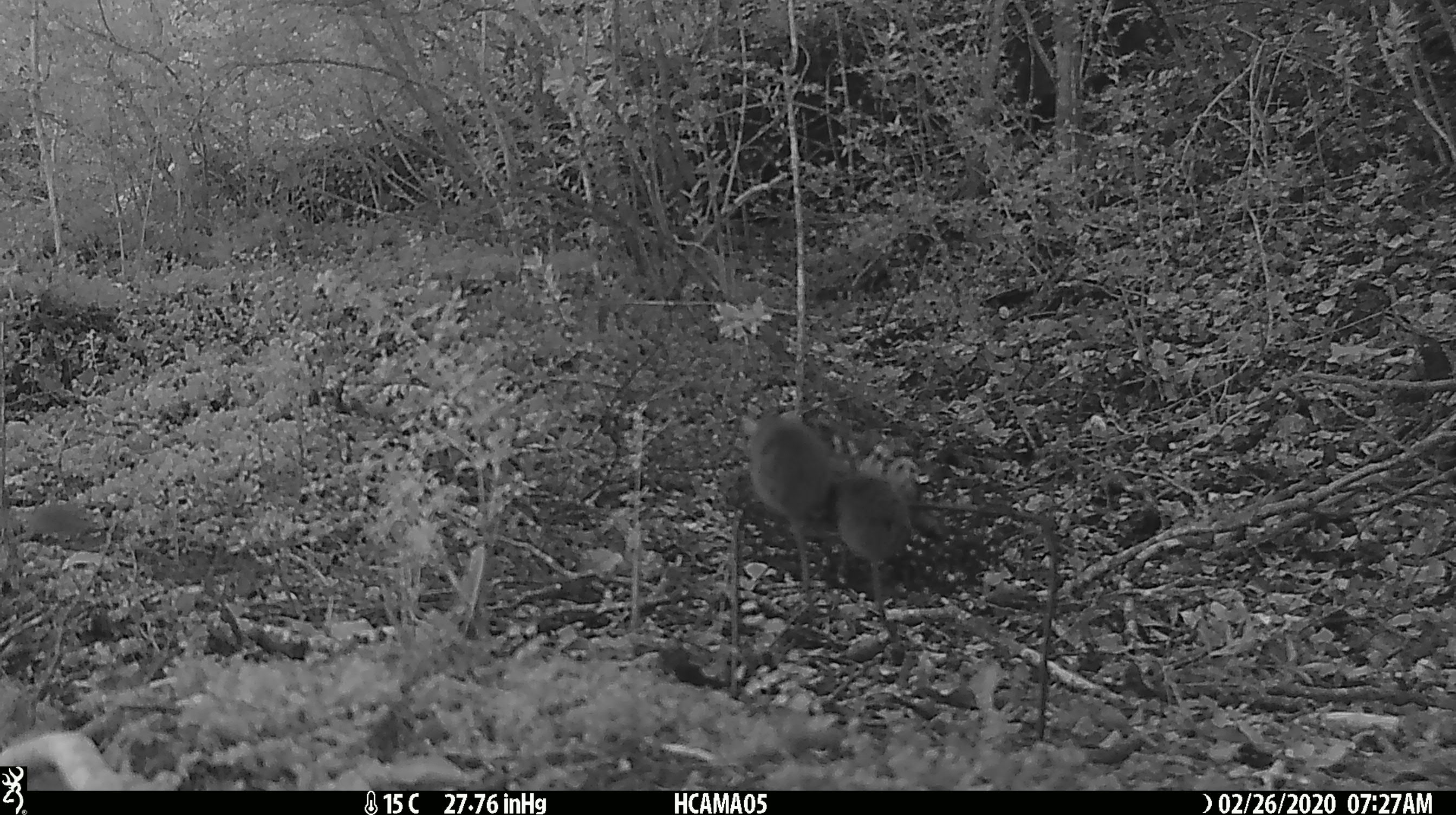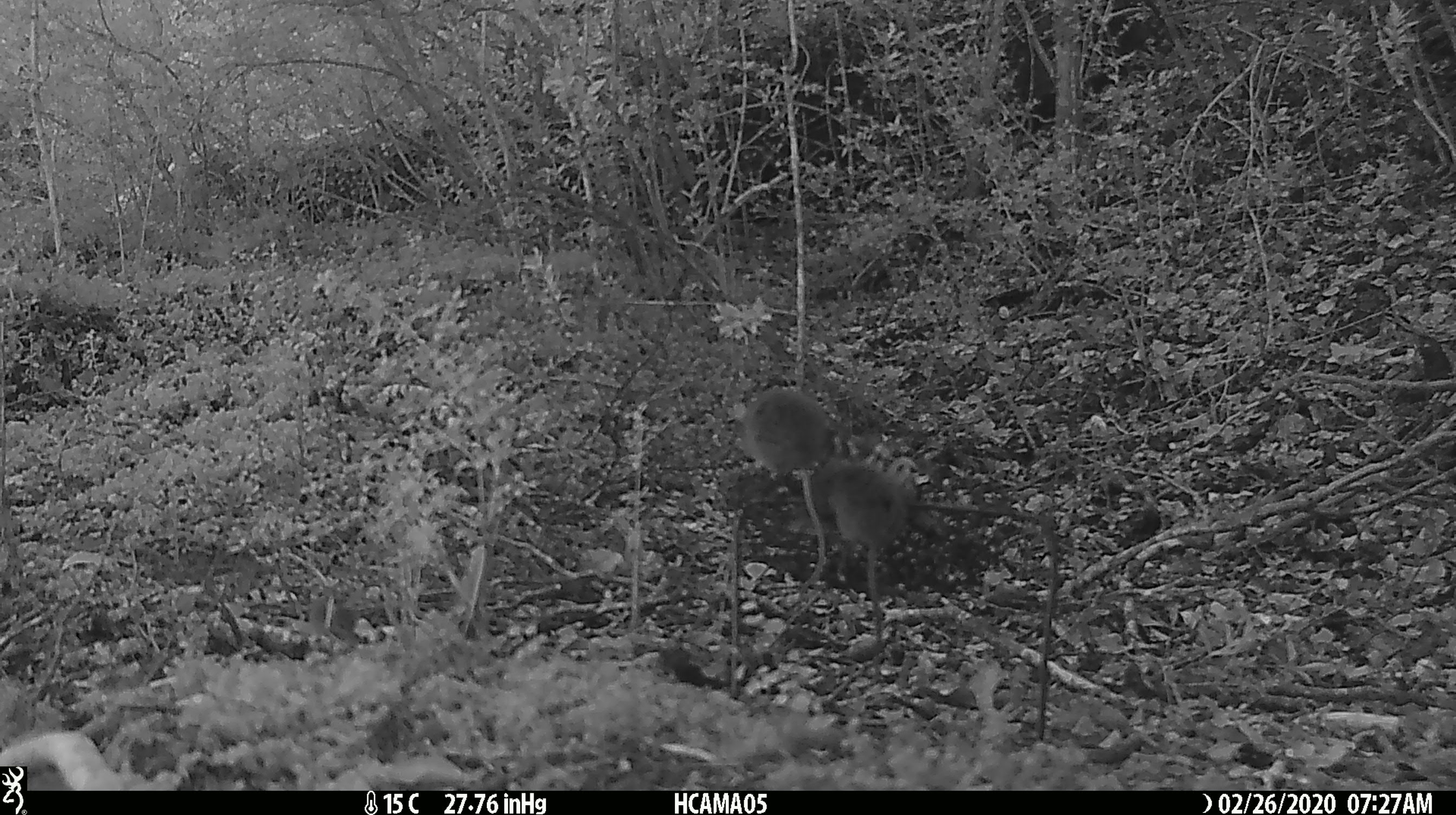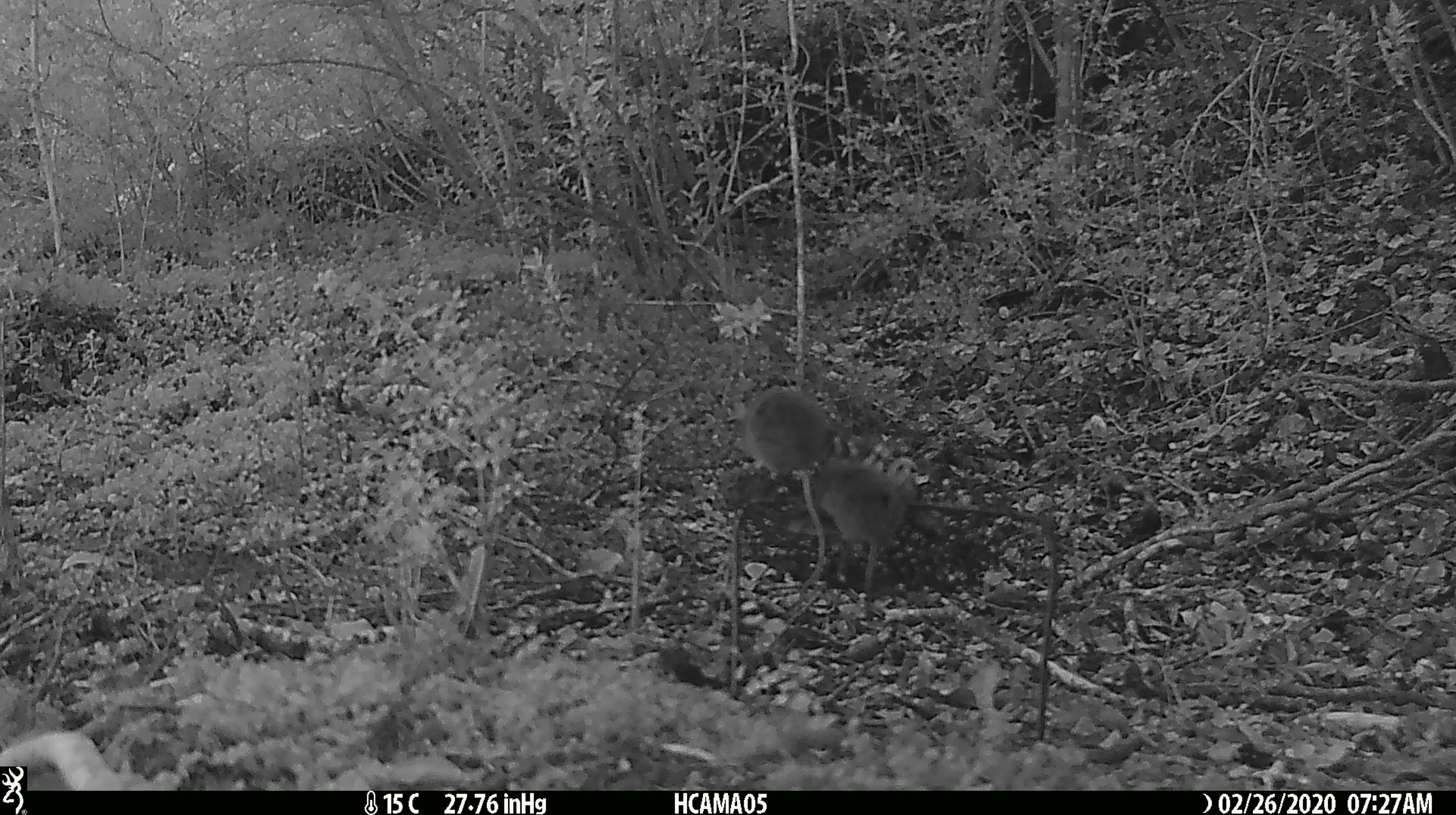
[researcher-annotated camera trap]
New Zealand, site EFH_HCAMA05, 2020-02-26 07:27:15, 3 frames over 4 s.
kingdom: Animalia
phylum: Chordata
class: Mammalia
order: Rodentia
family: Muridae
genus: Mus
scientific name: Mus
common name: mouse